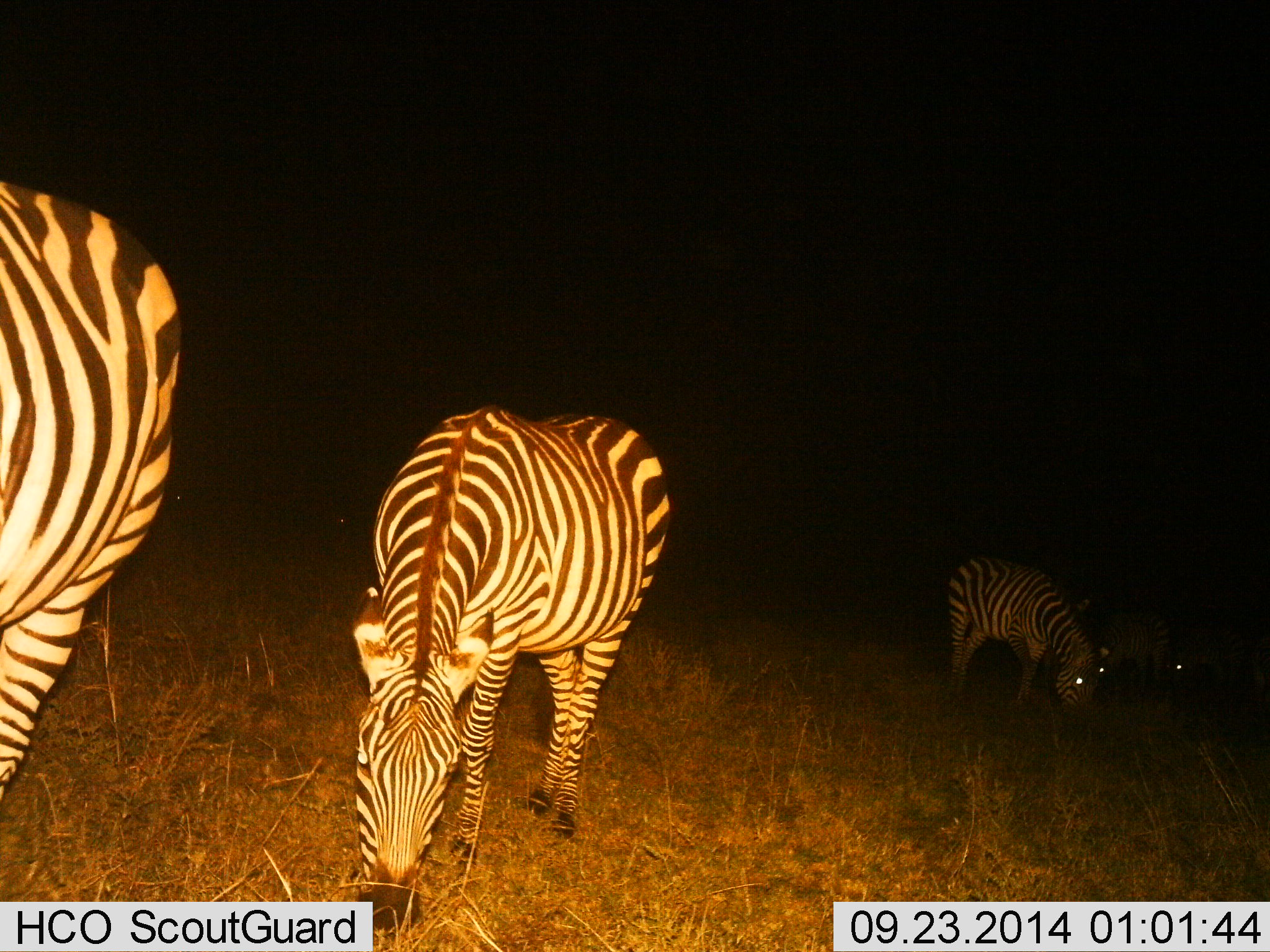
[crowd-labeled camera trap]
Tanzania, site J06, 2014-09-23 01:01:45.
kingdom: Animalia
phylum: Chordata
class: Mammalia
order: Perissodactyla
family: Equidae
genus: Equus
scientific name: Equus quagga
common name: plains zebra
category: zebra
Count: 5.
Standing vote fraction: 20%.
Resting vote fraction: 0%.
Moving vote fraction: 0%.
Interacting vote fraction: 0%.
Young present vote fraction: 0%.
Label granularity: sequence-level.